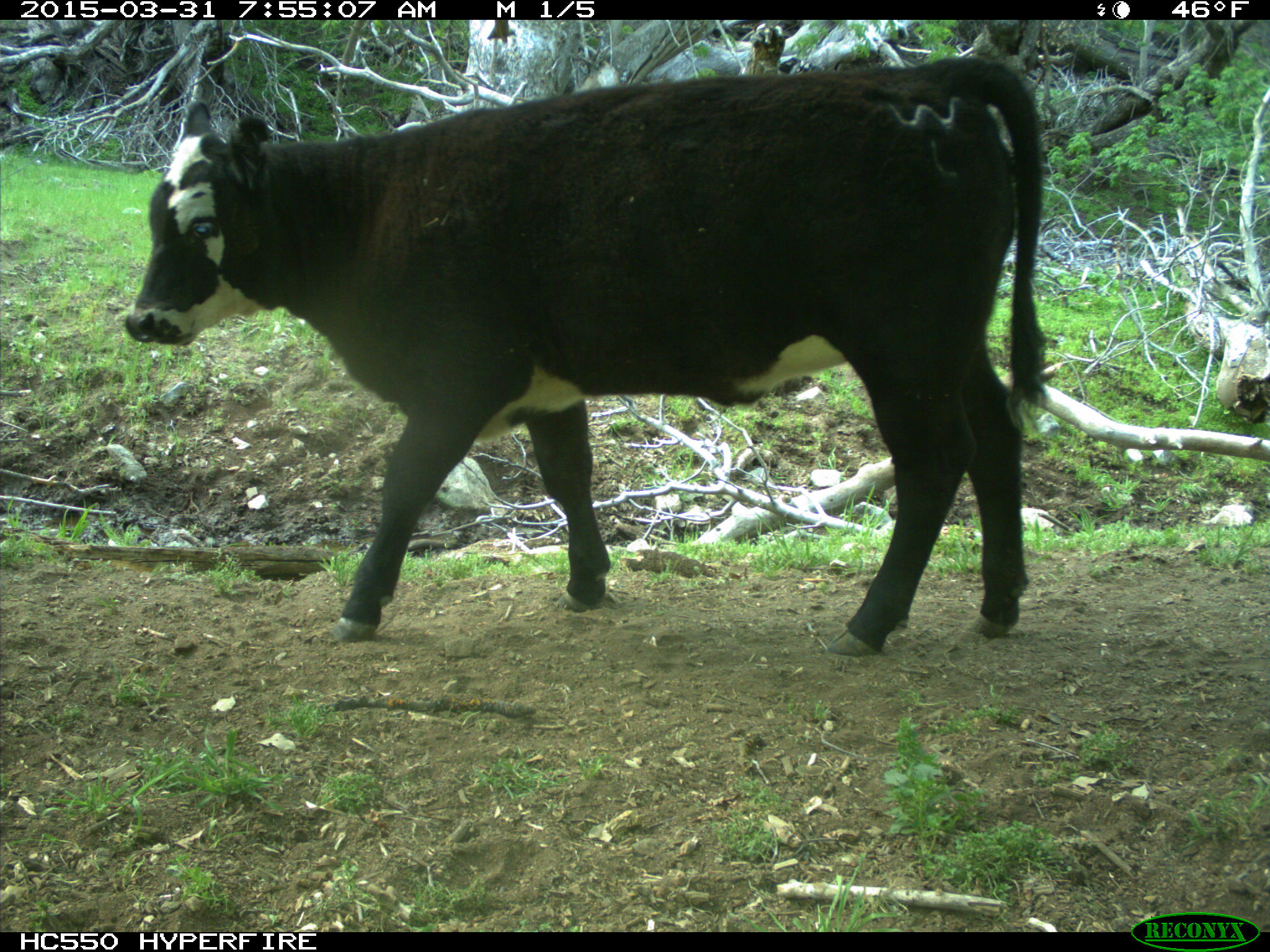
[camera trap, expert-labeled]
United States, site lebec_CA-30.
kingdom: Animalia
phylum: Chordata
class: Mammalia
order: Artiodactyla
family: Bovidae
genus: Bos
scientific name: Bos taurus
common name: domestic cow